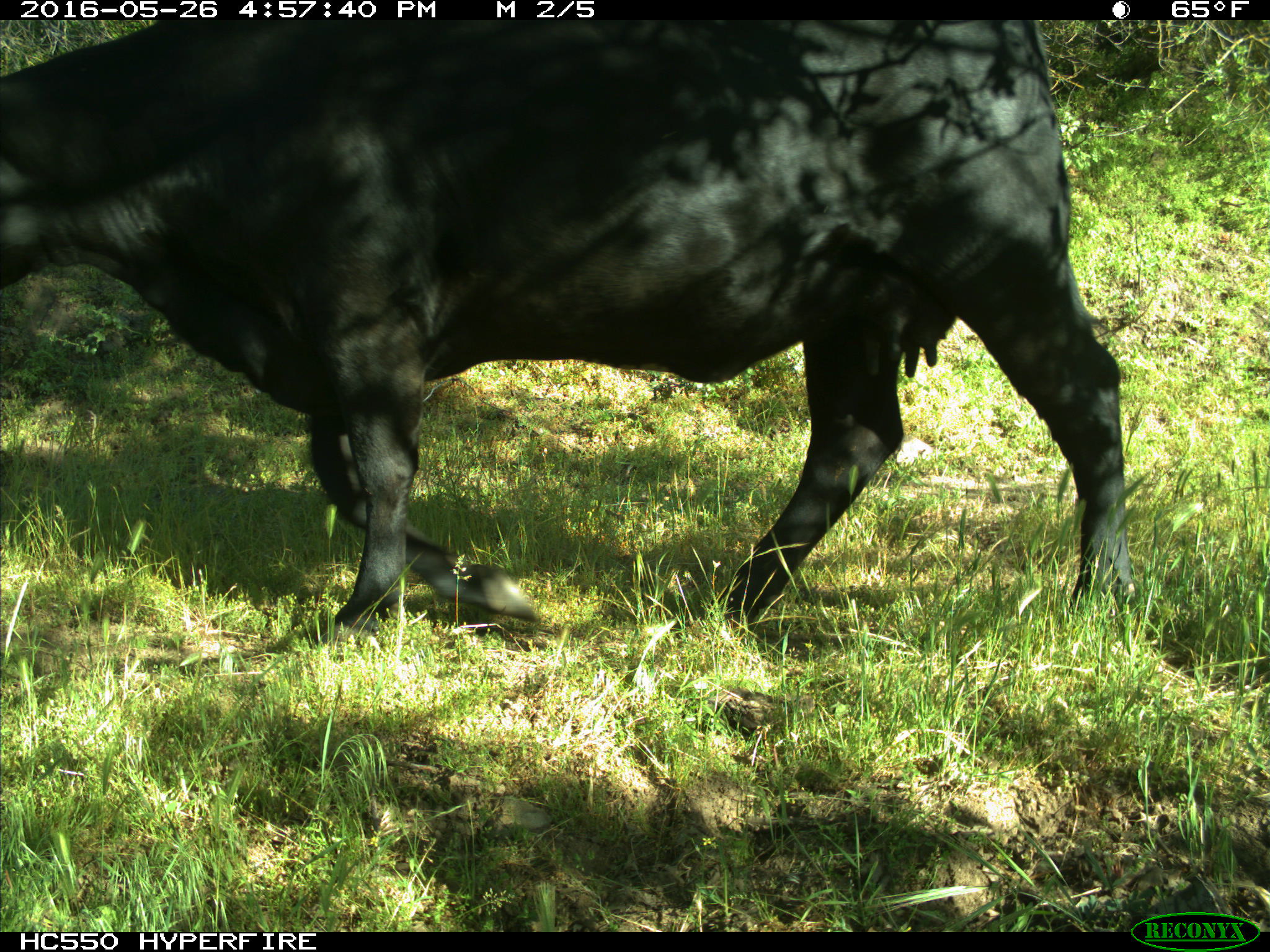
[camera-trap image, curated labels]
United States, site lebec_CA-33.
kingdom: Animalia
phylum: Chordata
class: Mammalia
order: Artiodactyla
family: Bovidae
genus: Bos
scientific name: Bos taurus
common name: domestic cow